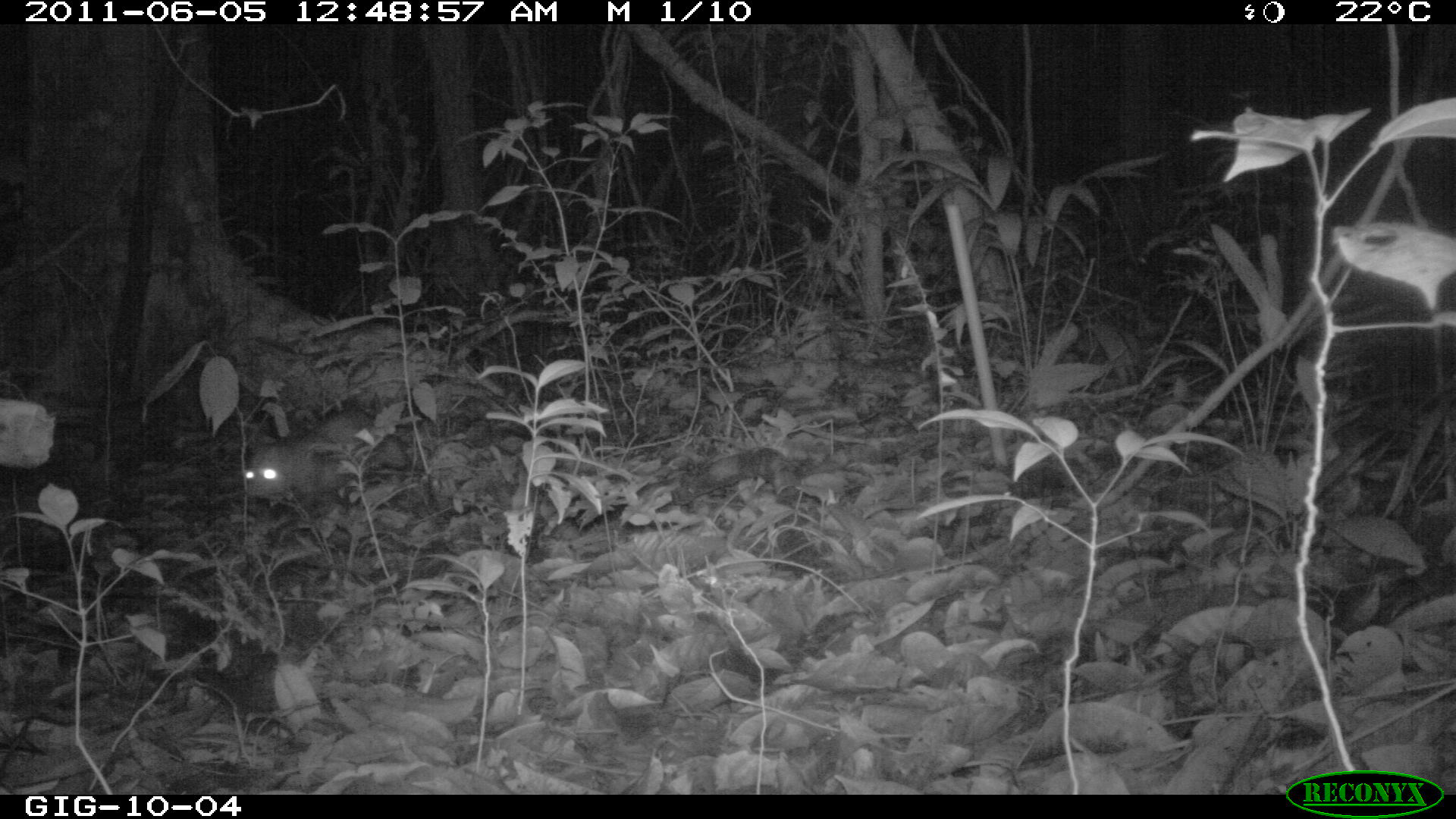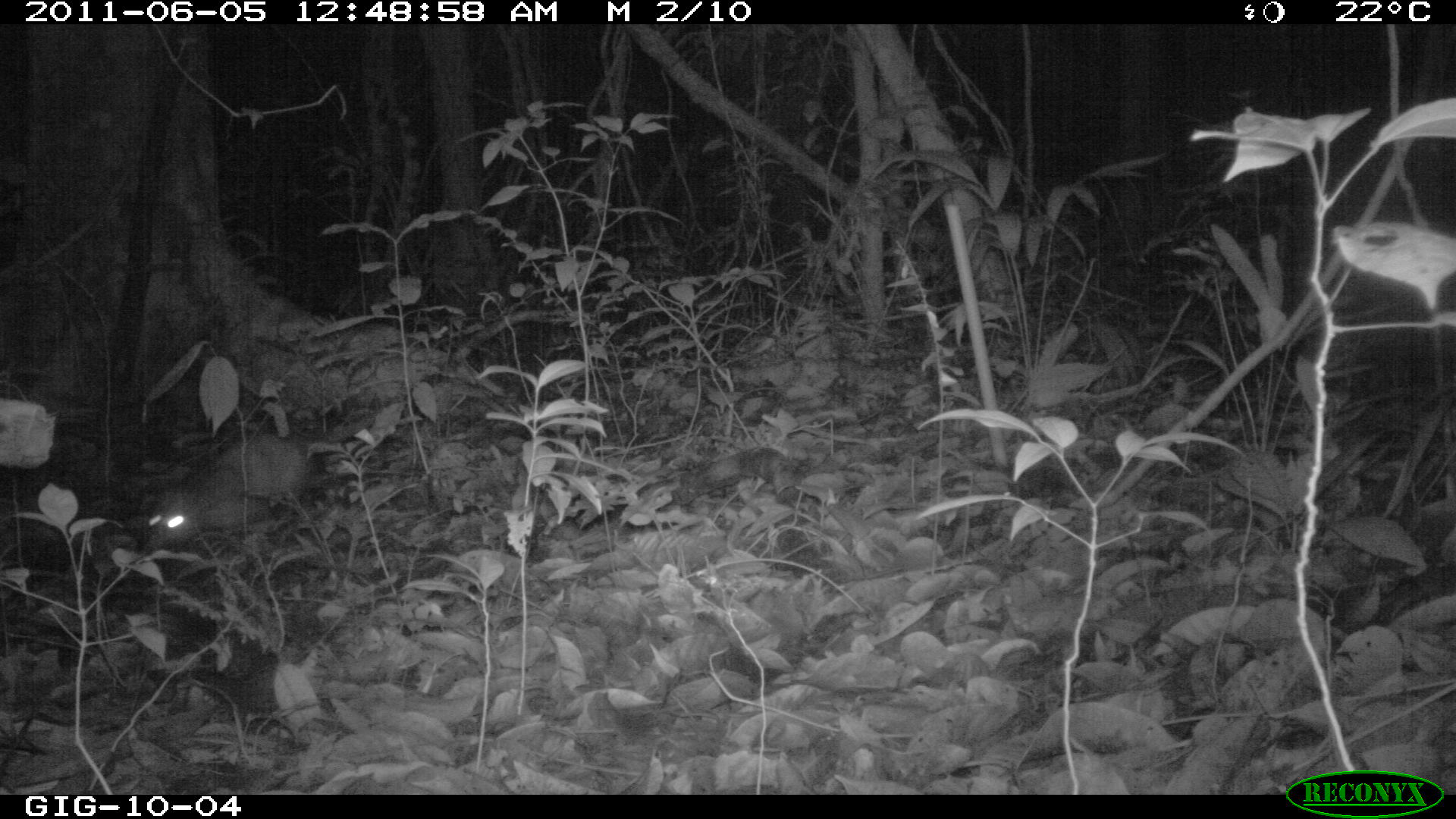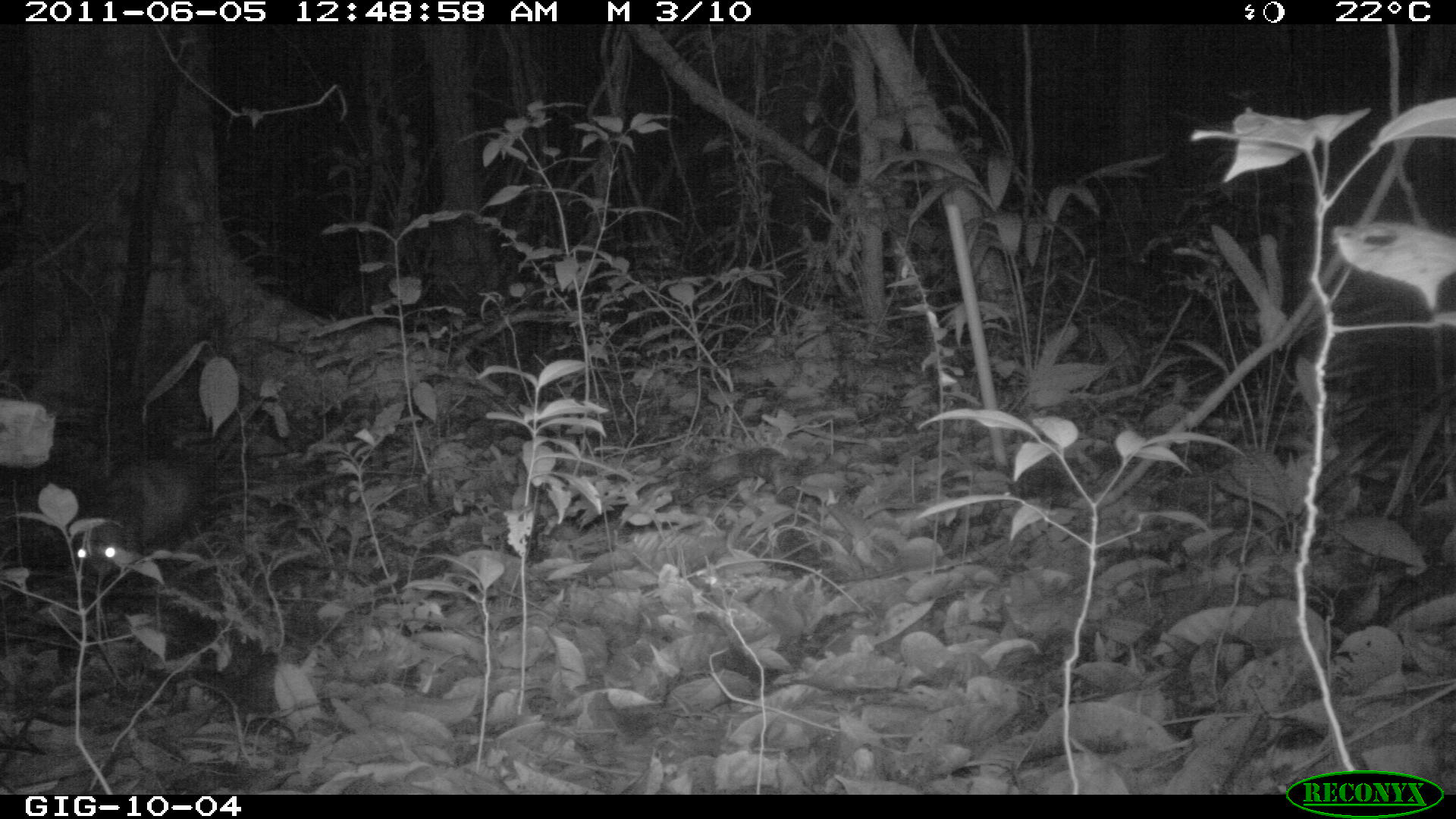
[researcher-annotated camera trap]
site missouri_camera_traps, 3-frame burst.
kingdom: Animalia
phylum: Chordata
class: Mammalia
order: Didelphimorphia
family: Didelphidae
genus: Didelphis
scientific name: Didelphis marsupialis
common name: common opossum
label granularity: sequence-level